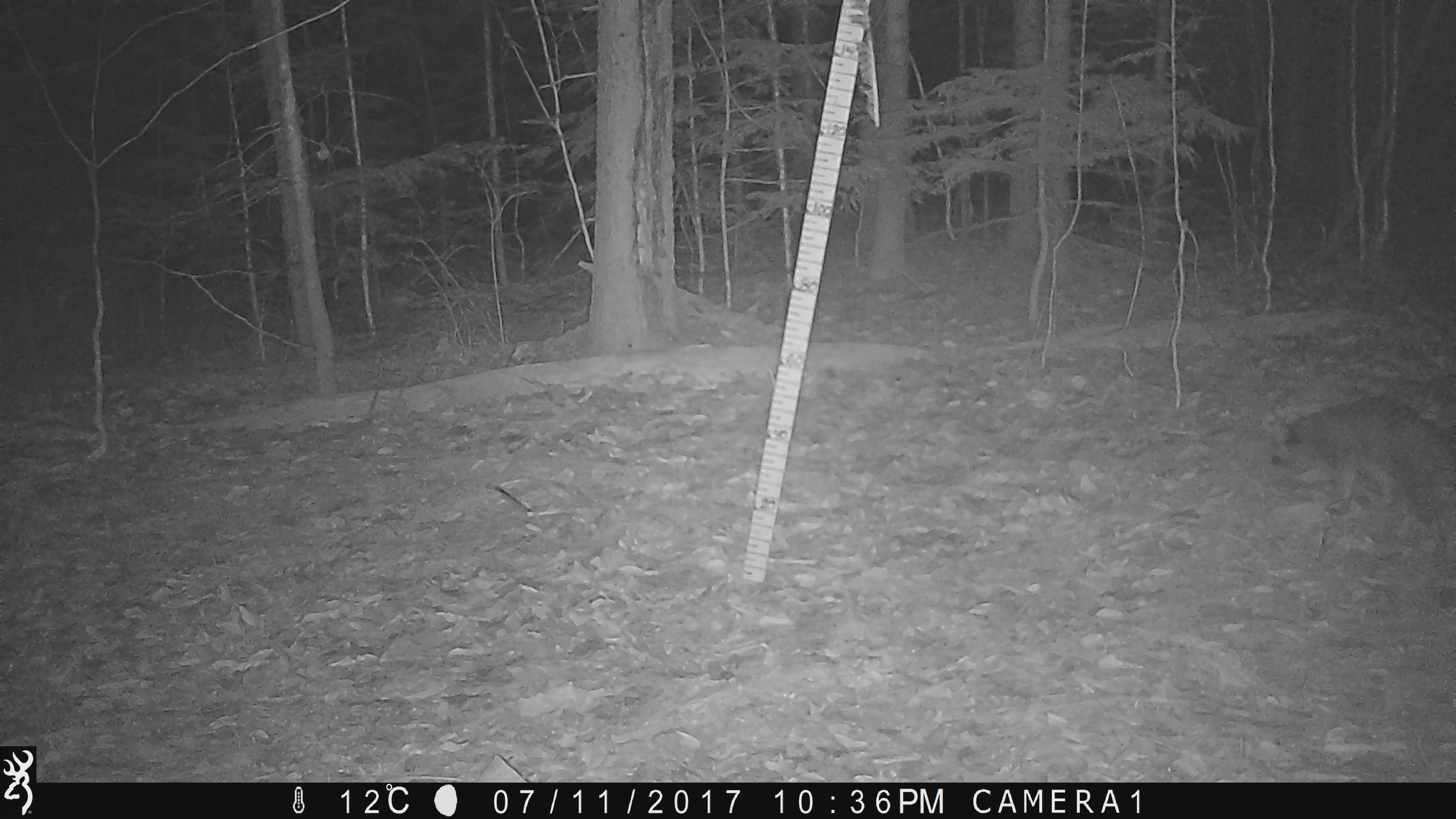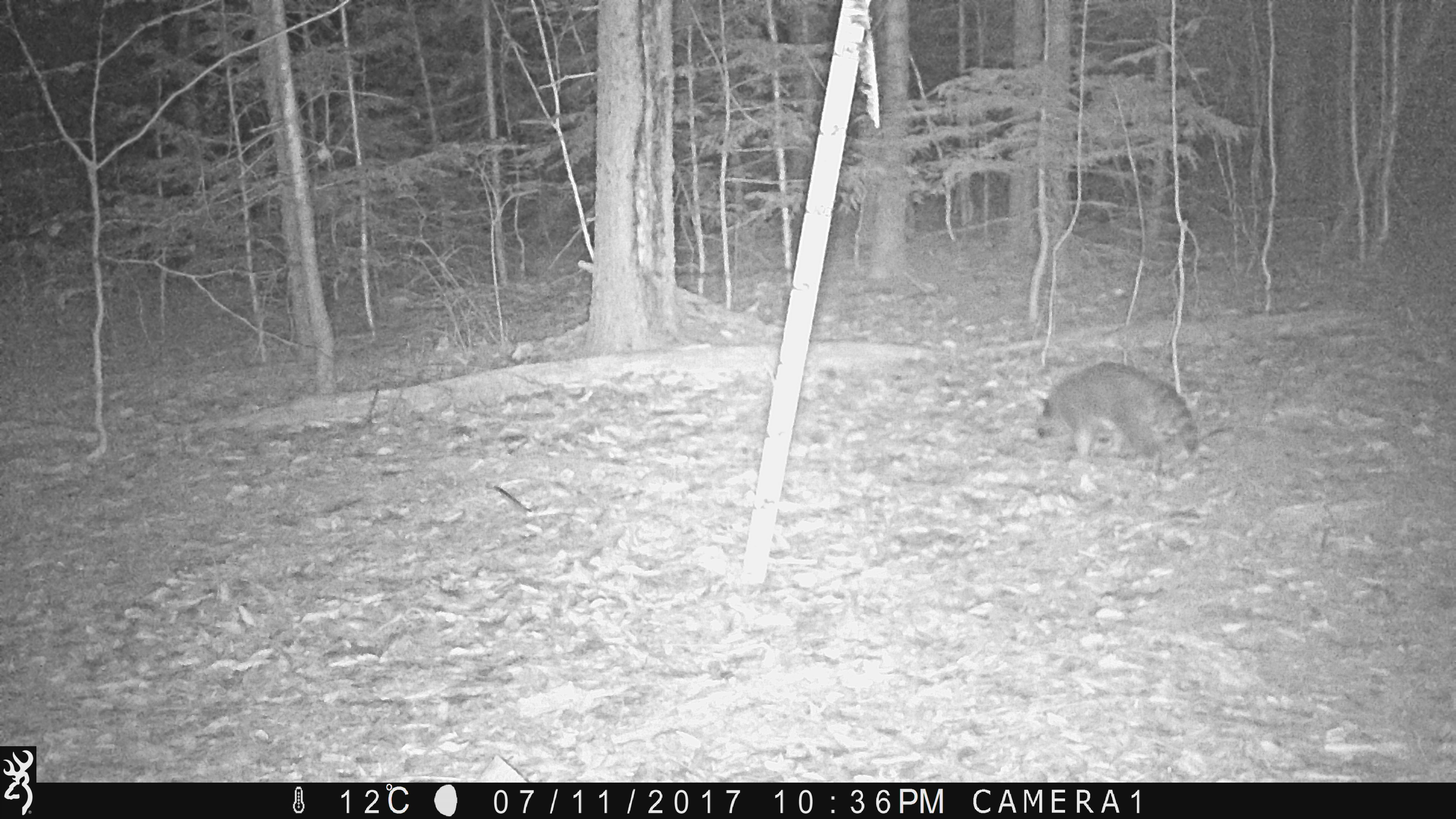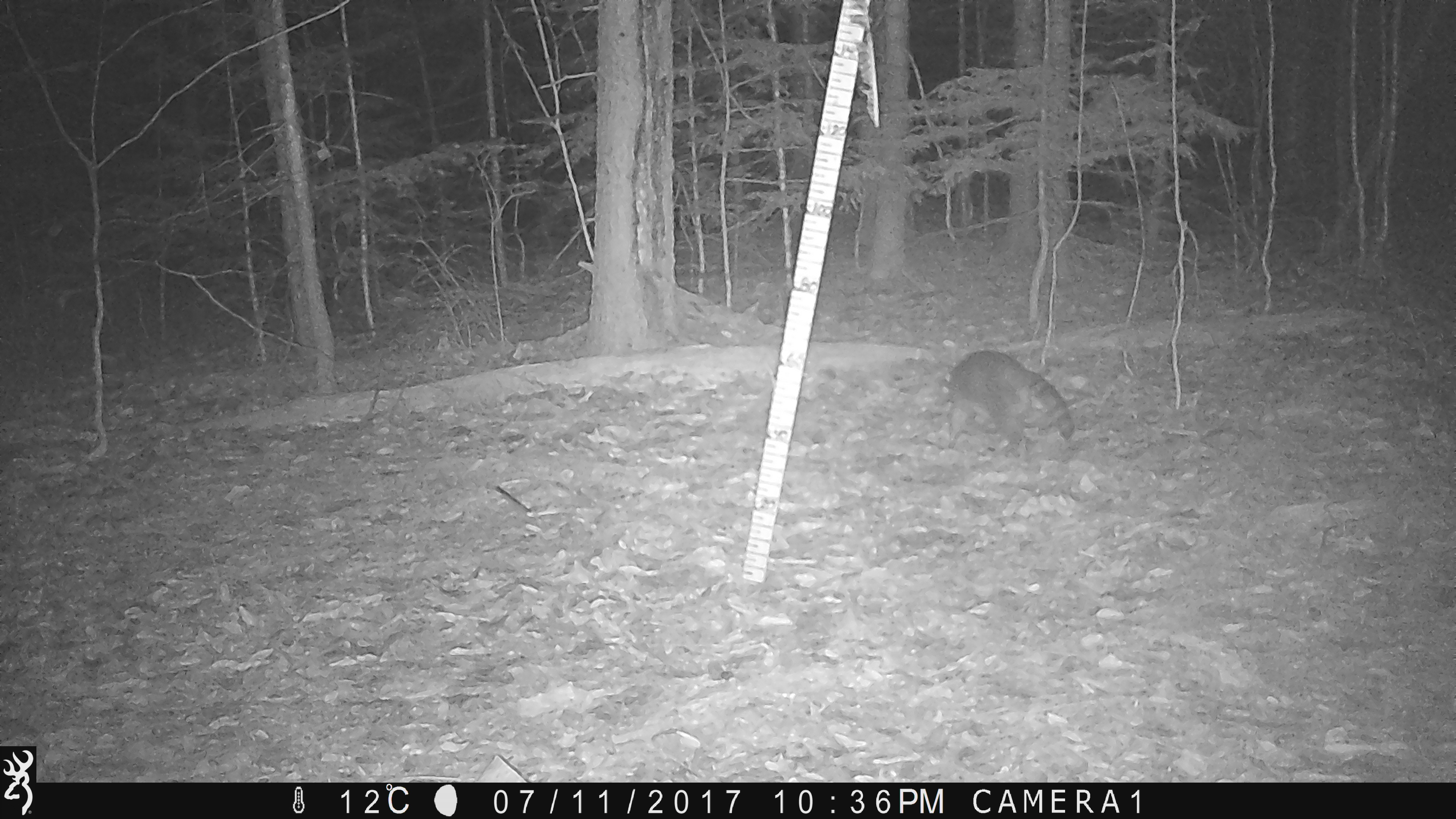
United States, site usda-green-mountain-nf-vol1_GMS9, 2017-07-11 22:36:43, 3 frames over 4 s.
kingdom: Animalia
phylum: Chordata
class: Mammalia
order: Carnivora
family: Procyonidae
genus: Procyon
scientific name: Procyon lotor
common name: raccoon